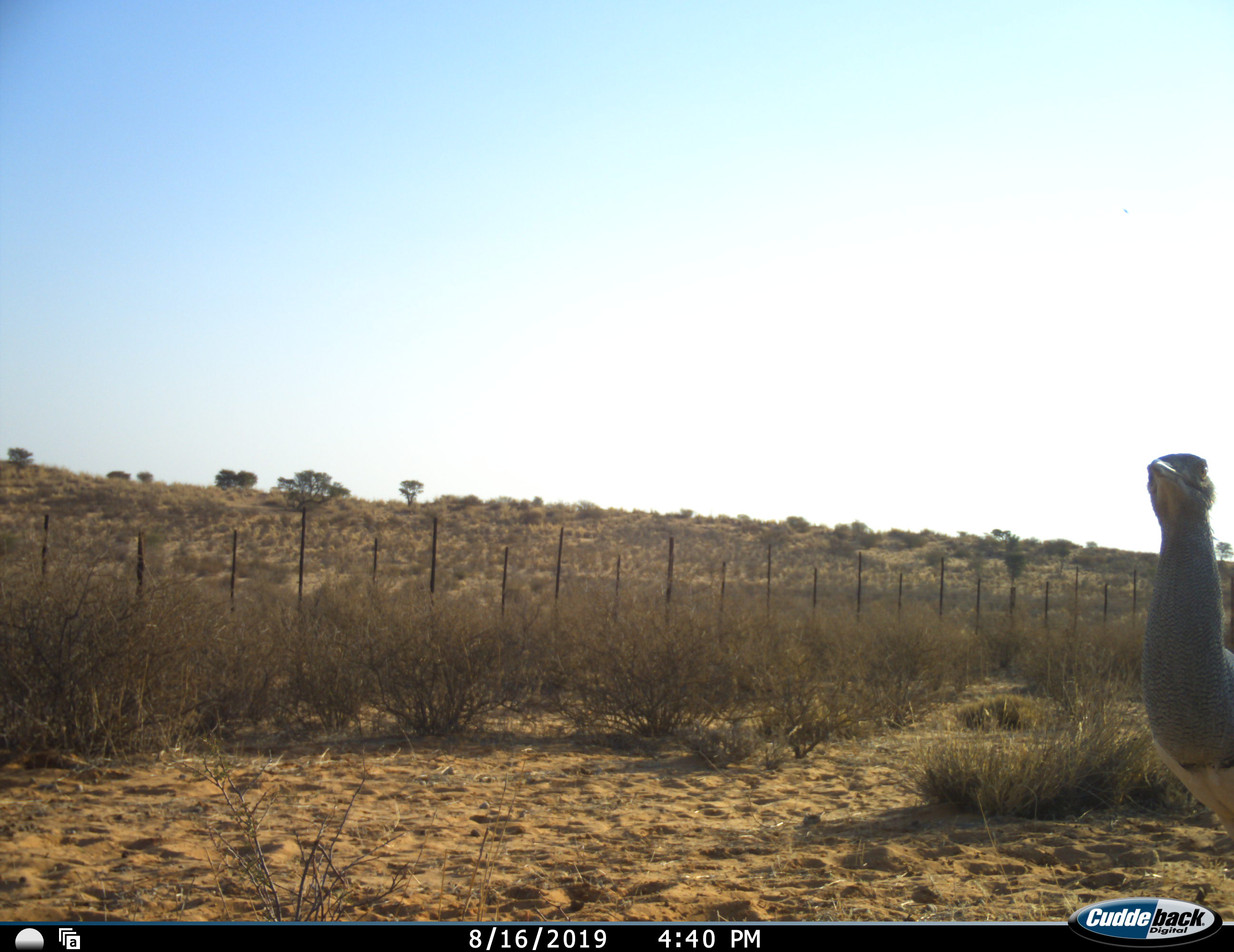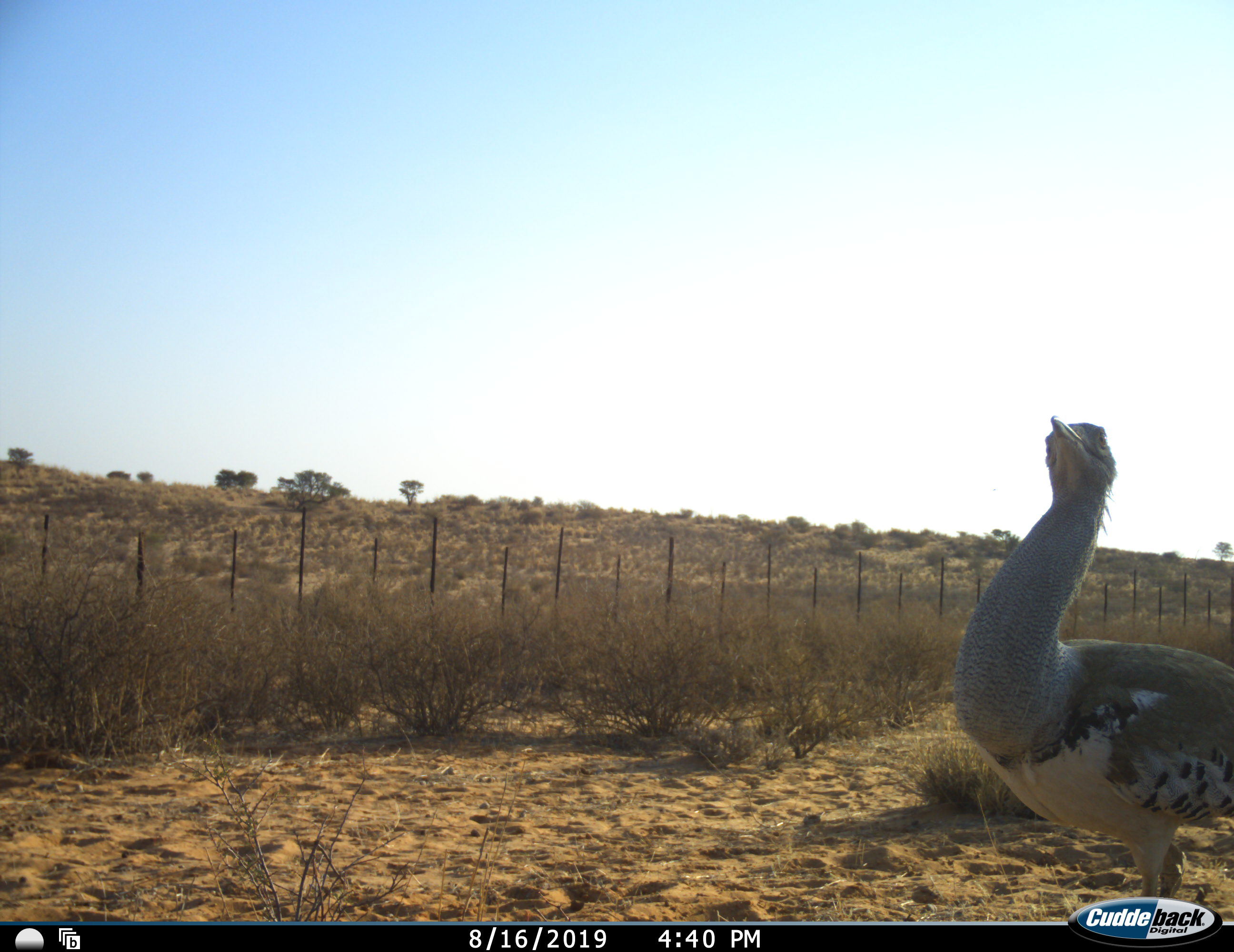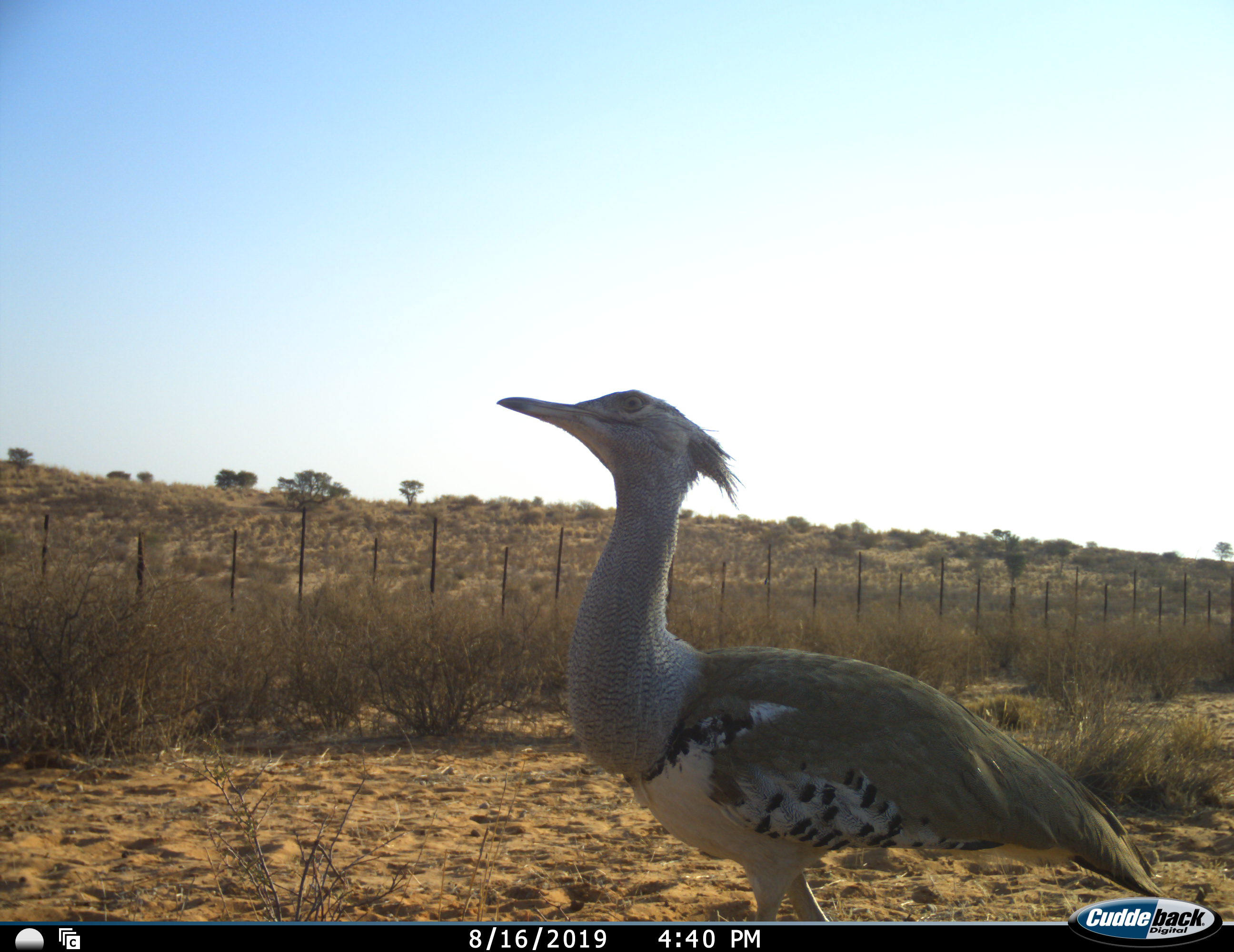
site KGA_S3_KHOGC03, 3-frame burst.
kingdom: Animalia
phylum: Chordata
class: Aves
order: Otidiformes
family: Otididae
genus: Ardeotis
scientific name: Ardeotis kori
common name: kori bustard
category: bustardkori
Bustardkori (kori bustard) (Ardeotis kori), count 1. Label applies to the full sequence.